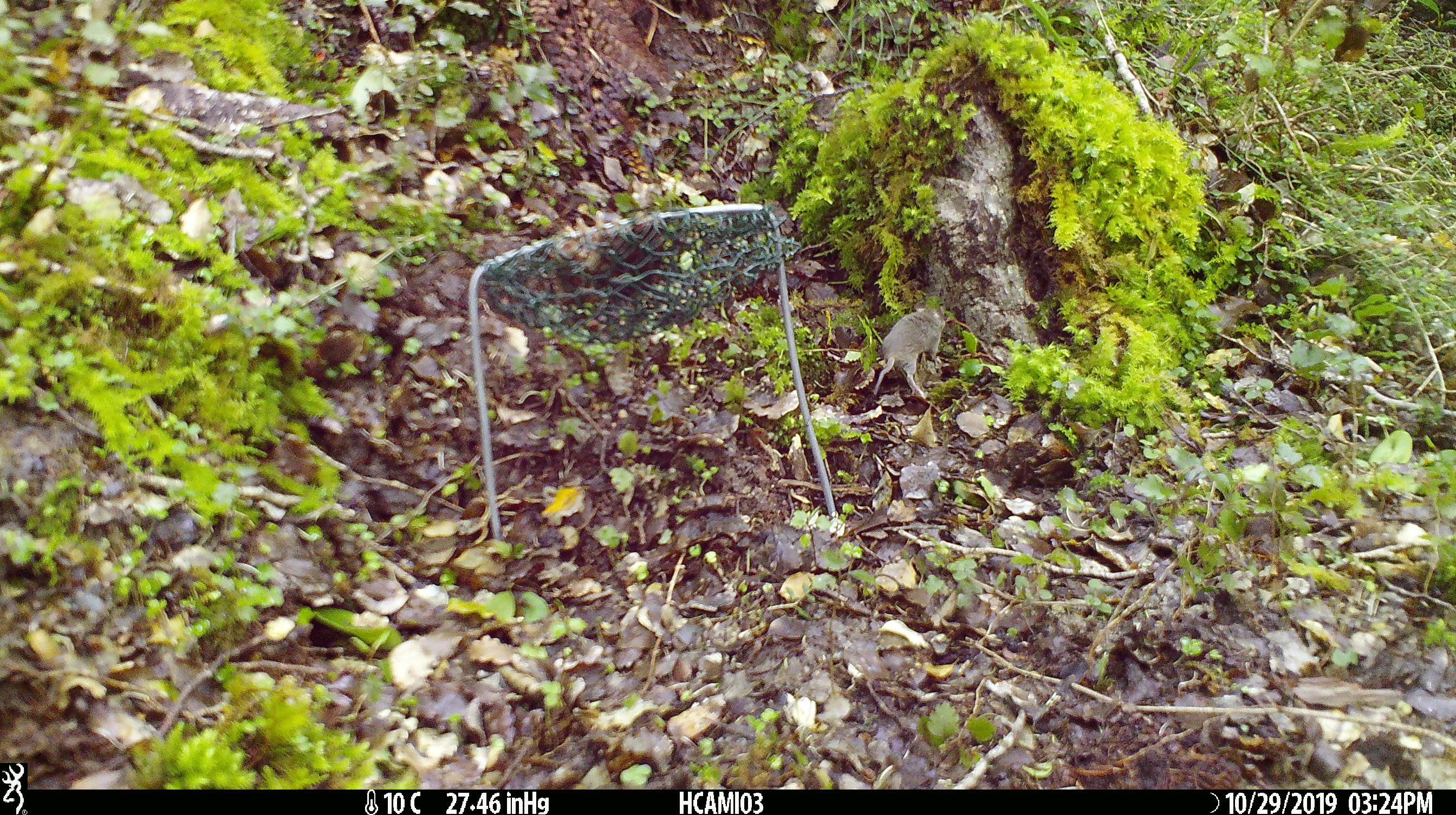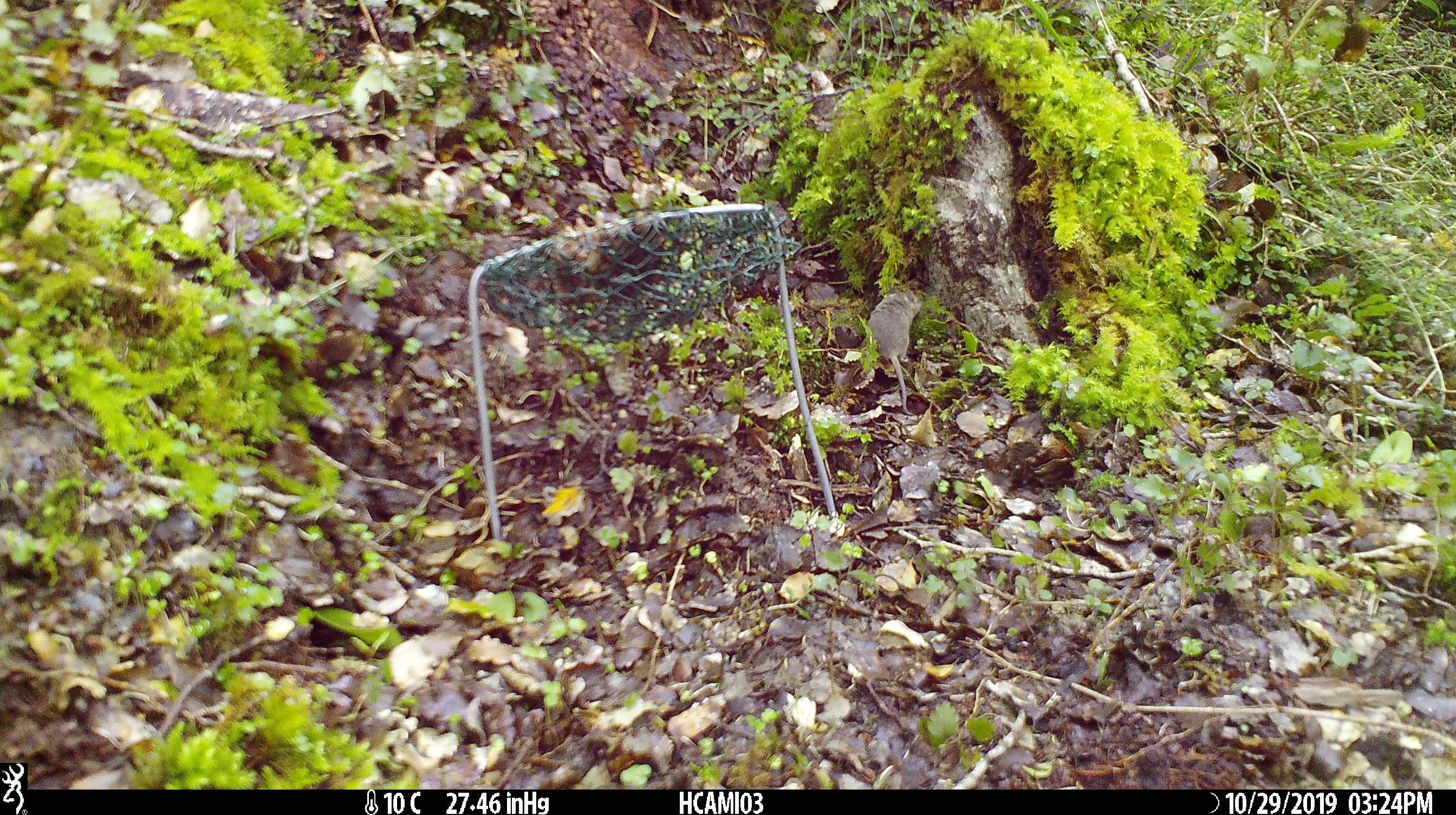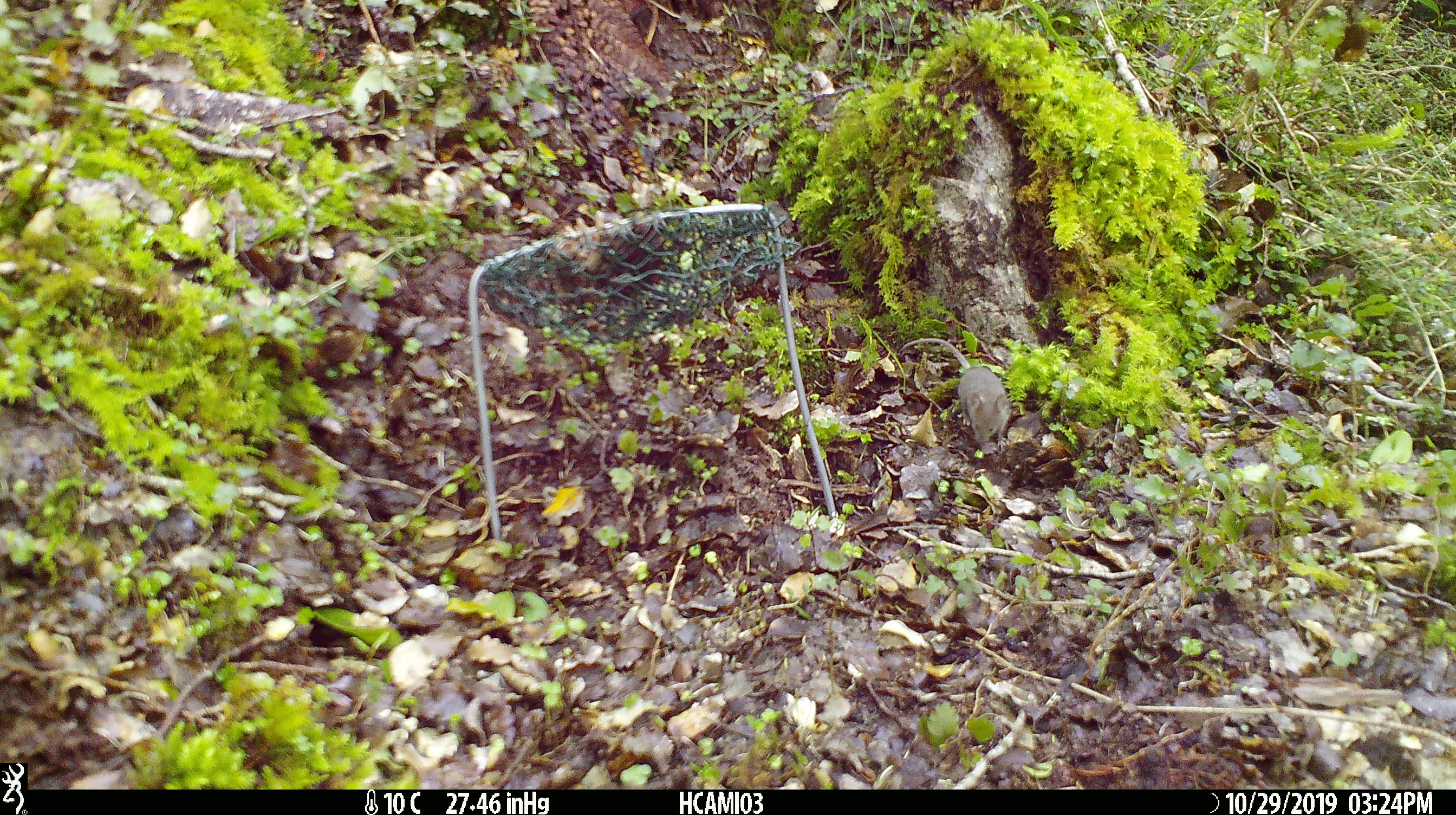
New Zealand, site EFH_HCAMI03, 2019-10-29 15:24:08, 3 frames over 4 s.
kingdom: Animalia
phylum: Chordata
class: Mammalia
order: Rodentia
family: Muridae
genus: Mus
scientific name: Mus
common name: mouse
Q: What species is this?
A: Mouse (Mus).